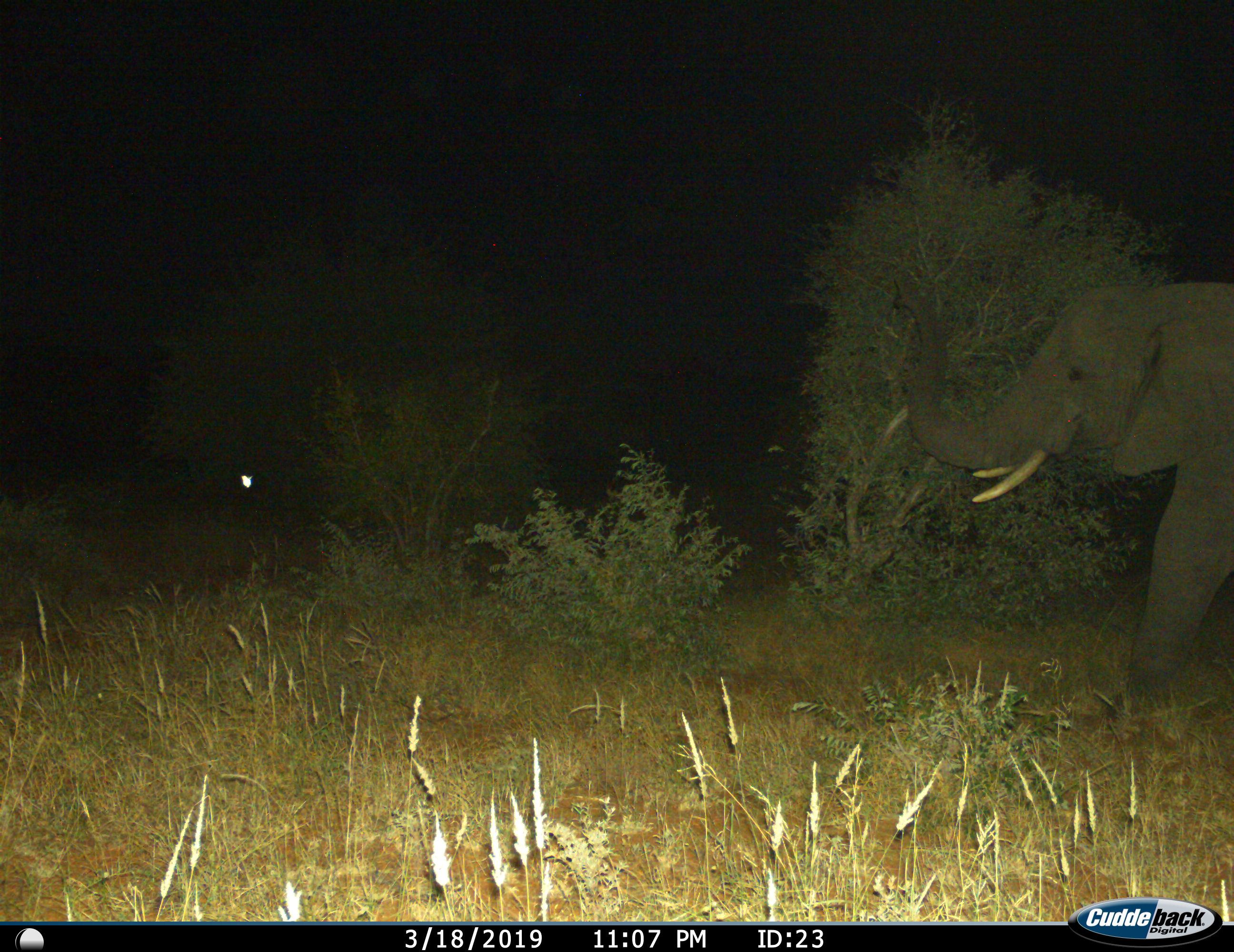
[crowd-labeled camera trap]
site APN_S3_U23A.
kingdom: Animalia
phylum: Chordata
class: Mammalia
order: Proboscidea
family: Elephantidae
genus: Loxodonta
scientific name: Loxodonta africana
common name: african bush elephant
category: elephant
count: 1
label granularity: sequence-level